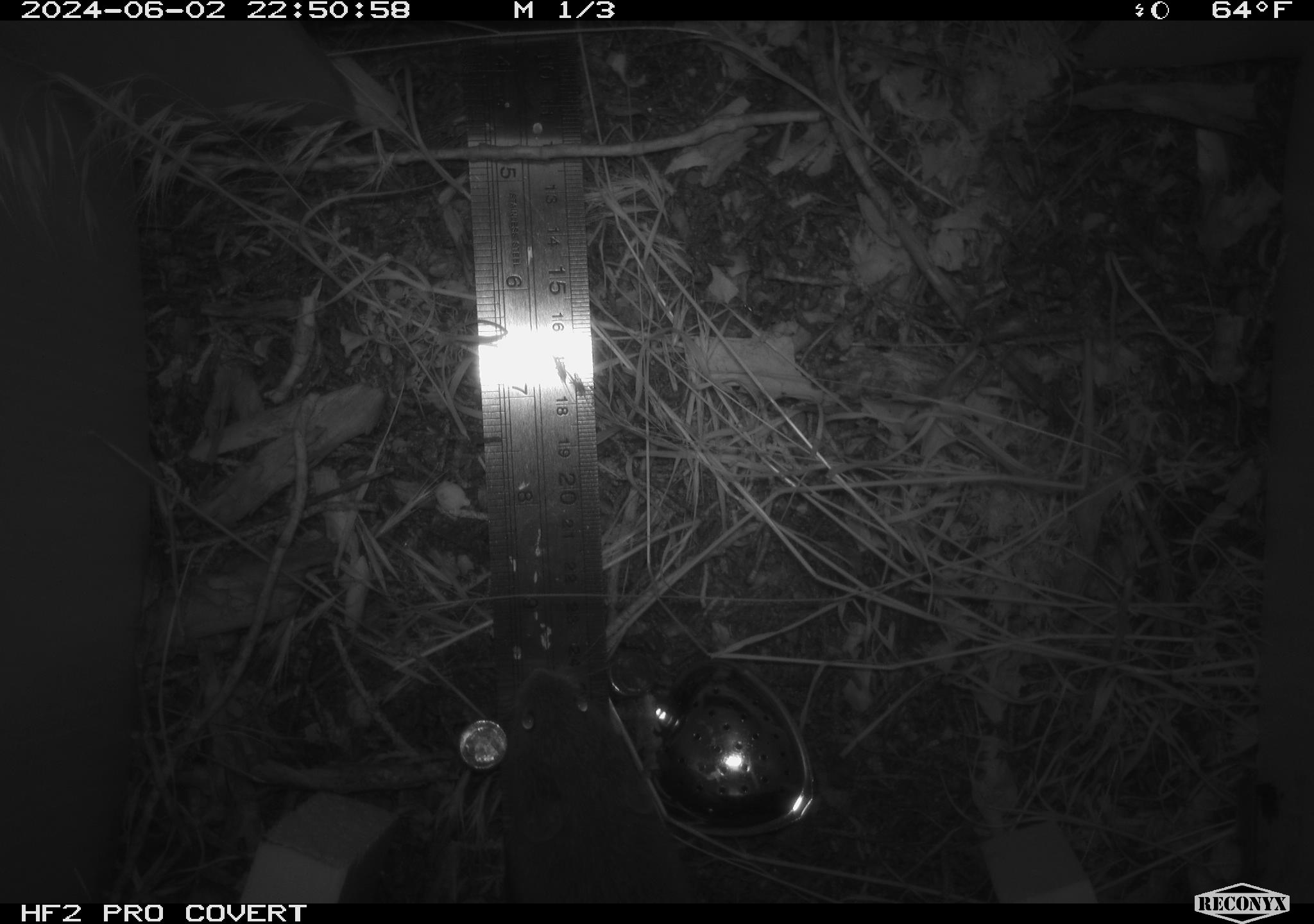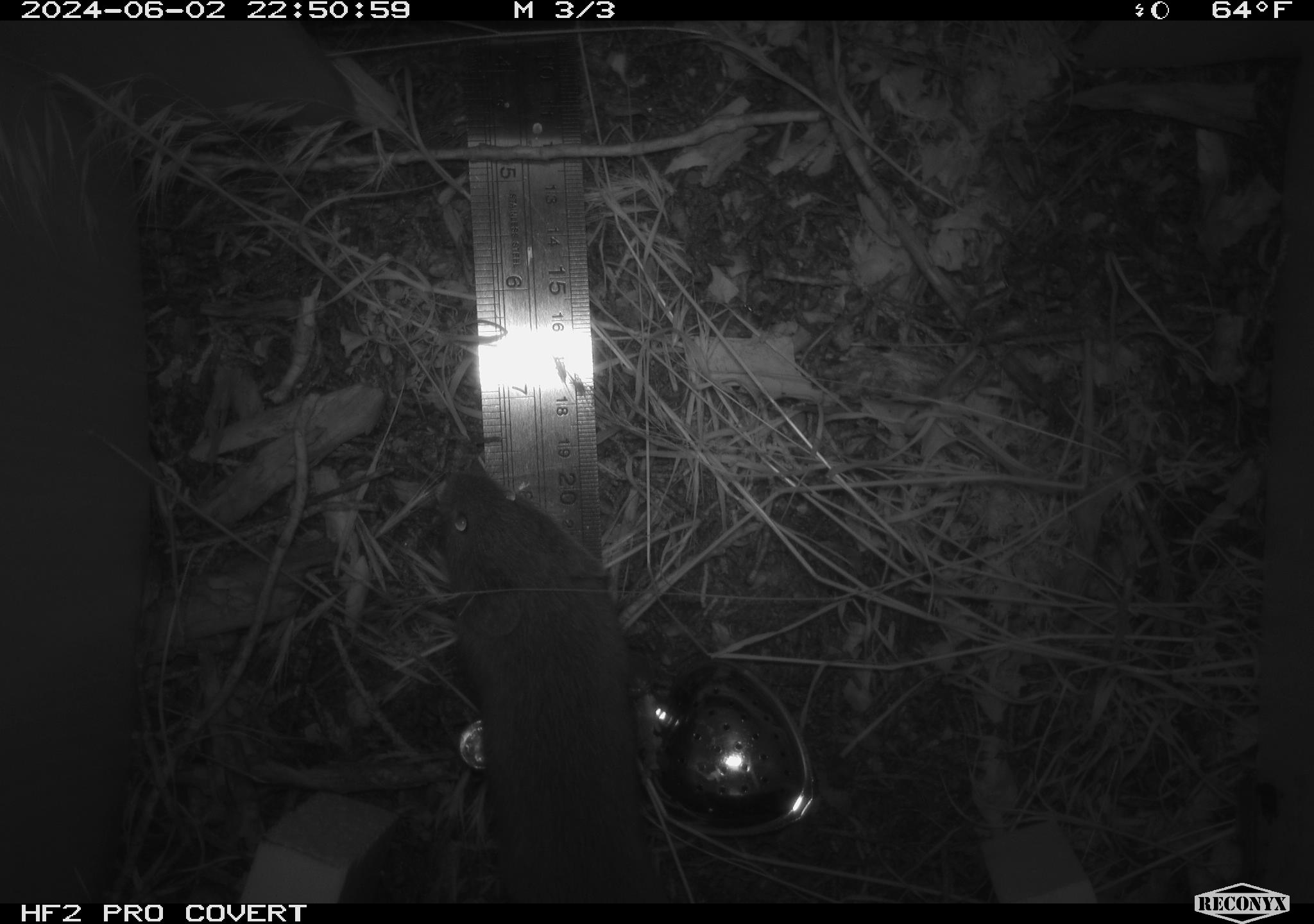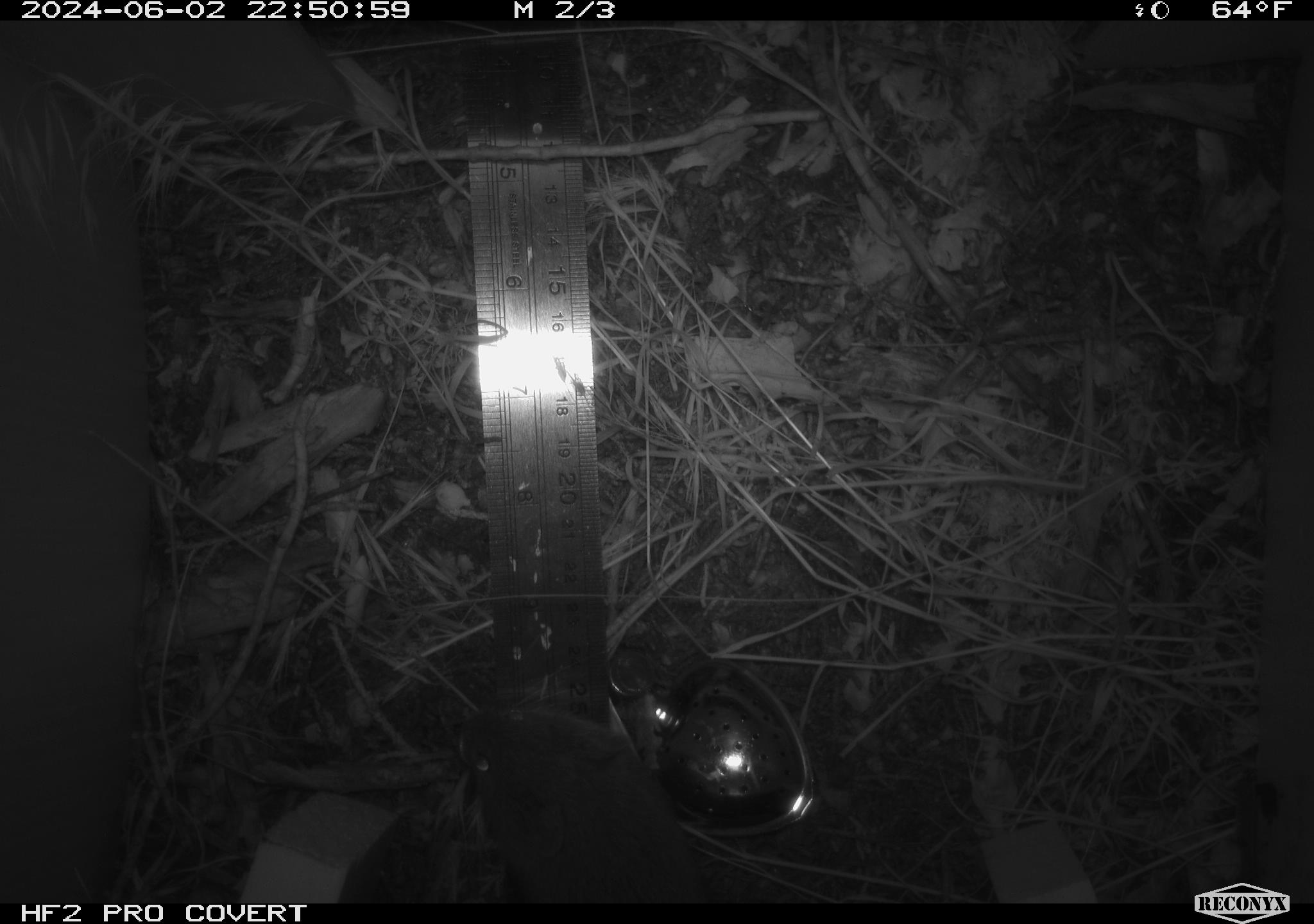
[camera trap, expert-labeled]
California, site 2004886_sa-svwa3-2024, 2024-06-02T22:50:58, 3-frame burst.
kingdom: Animalia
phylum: Chordata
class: Mammalia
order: Rodentia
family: Cricetidae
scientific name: Arvicolinae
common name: voles, lemmings, and muskrats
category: arvicolinae subfamily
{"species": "arvicolinae subfamily (voles, lemmings, and muskrats) (Arvicolinae)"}